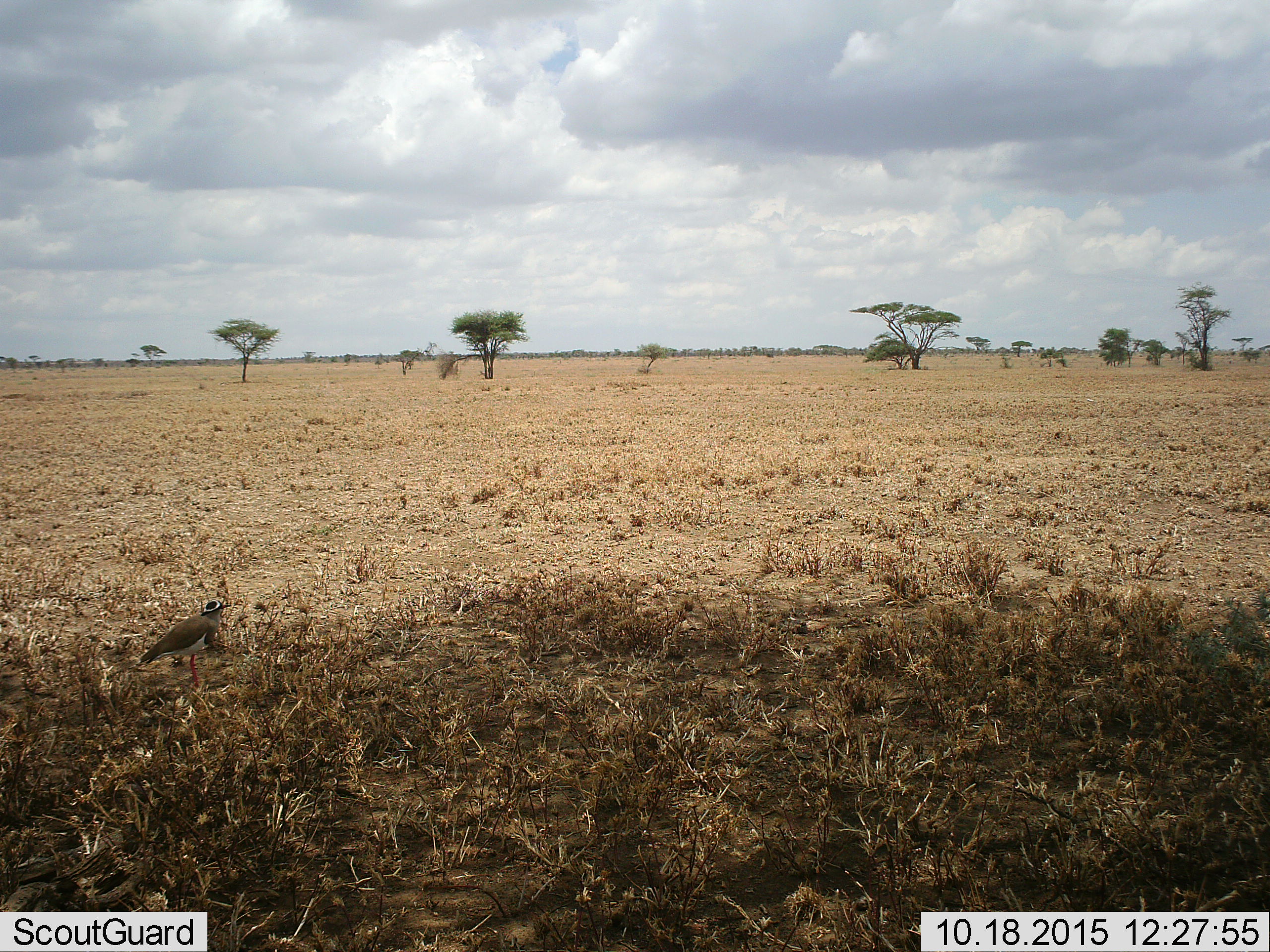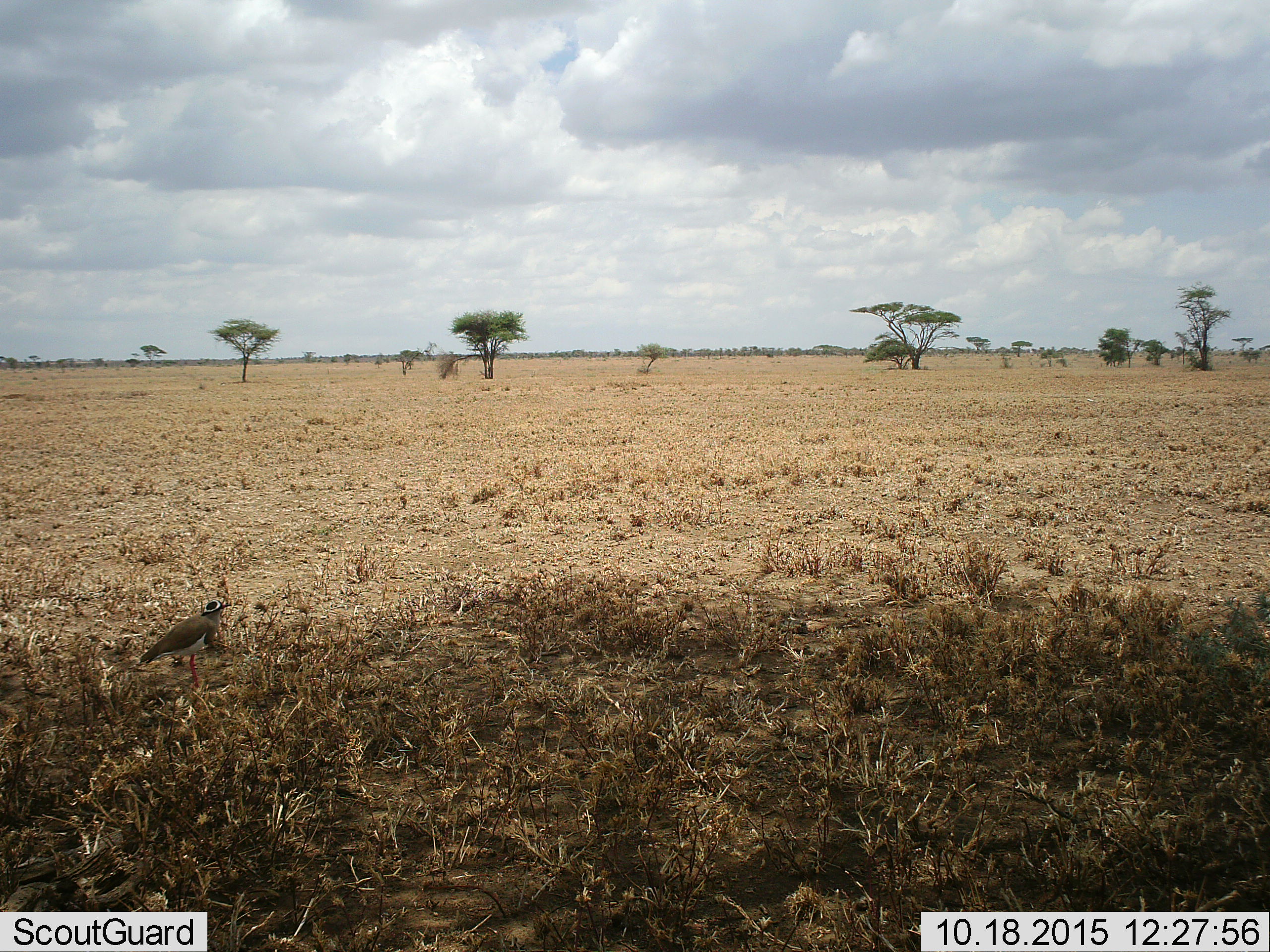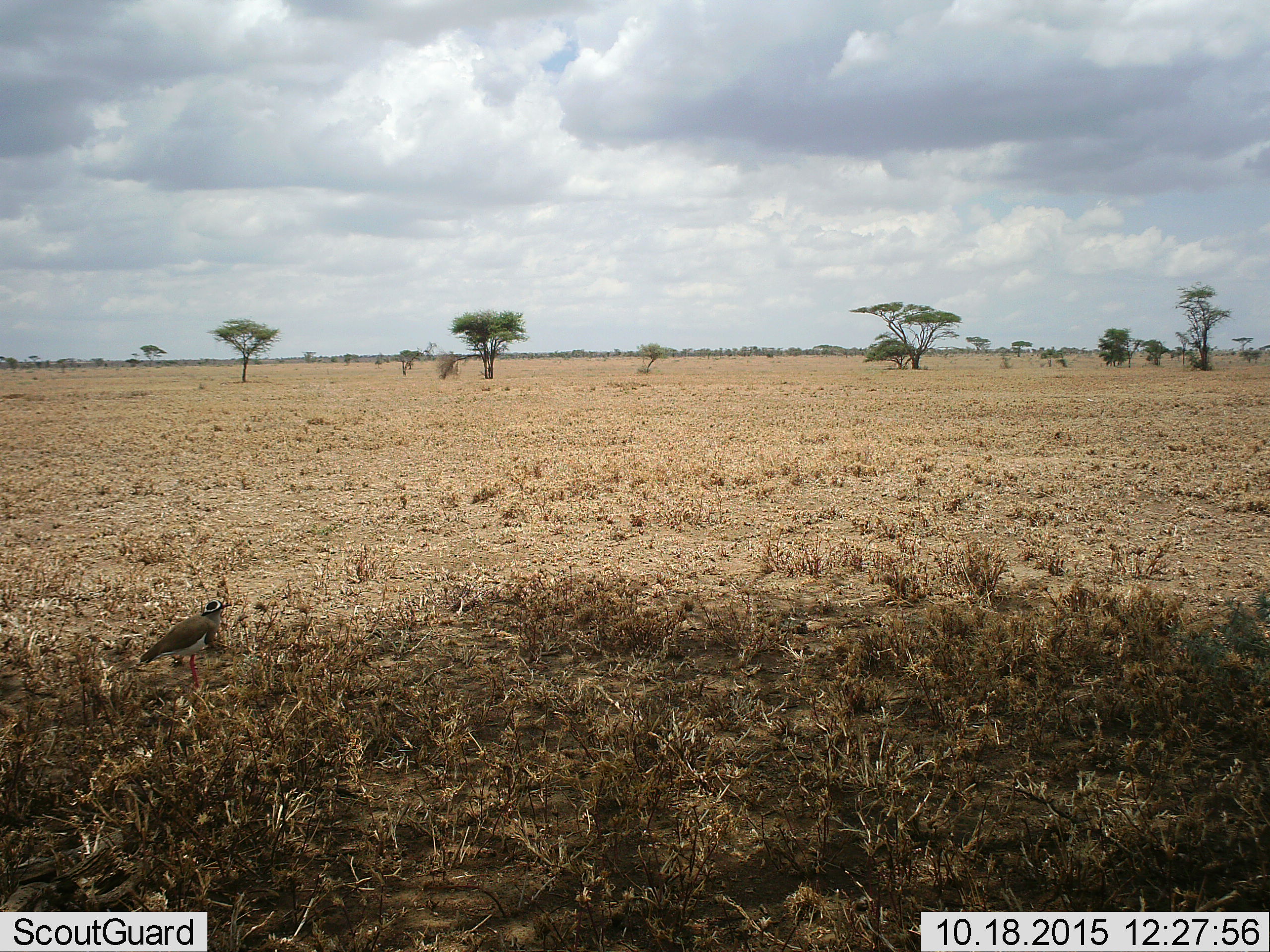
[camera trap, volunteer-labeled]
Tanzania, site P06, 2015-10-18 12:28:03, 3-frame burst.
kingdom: Animalia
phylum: Chordata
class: Aves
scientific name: Aves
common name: bird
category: otherbird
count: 1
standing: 100%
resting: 0%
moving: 0%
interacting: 0%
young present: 0%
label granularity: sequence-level